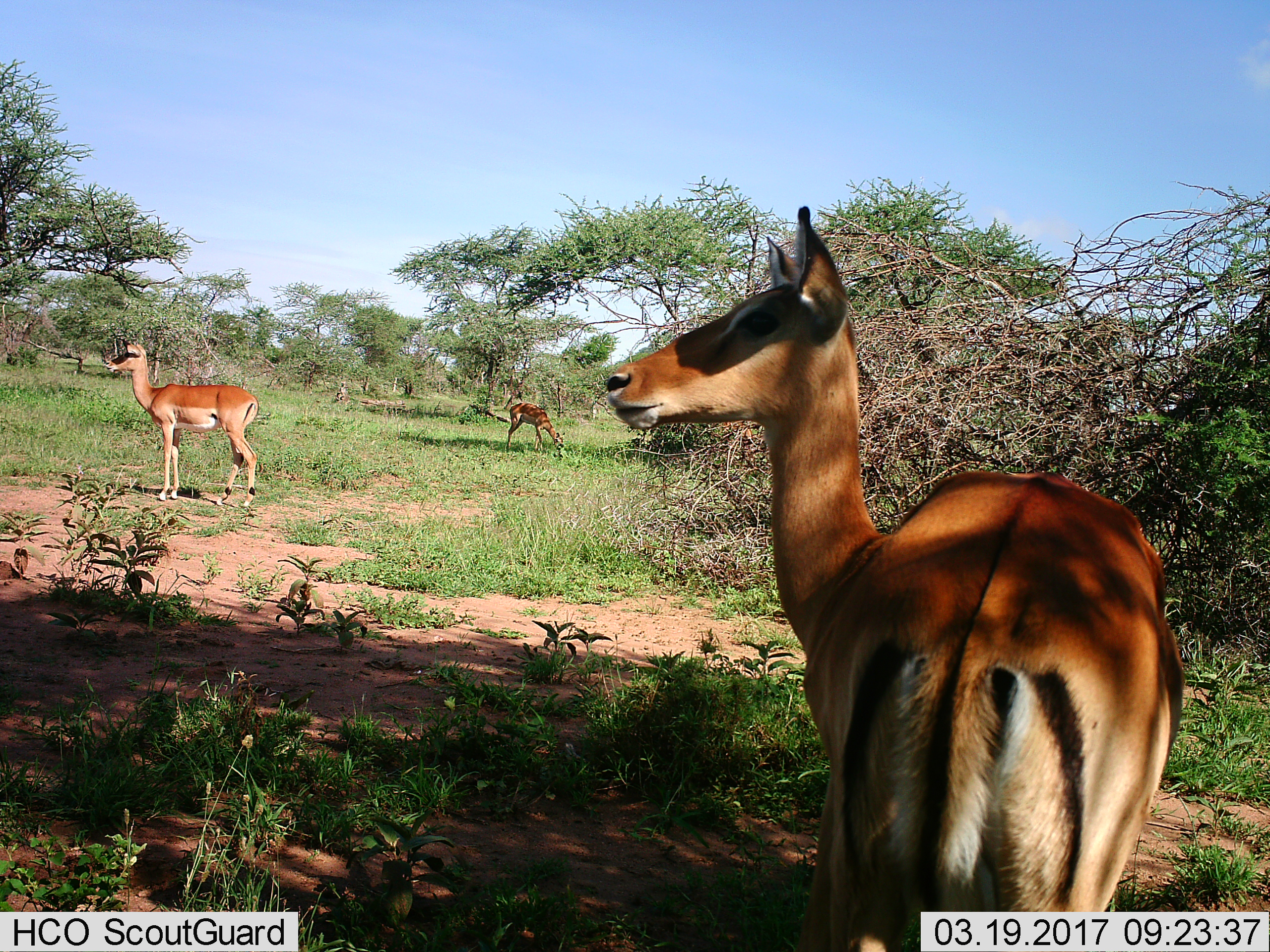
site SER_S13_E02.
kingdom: Animalia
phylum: Chordata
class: Mammalia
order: Artiodactyla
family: Bovidae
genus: Aepyceros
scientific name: Aepyceros melampus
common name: impala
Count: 3.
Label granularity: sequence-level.